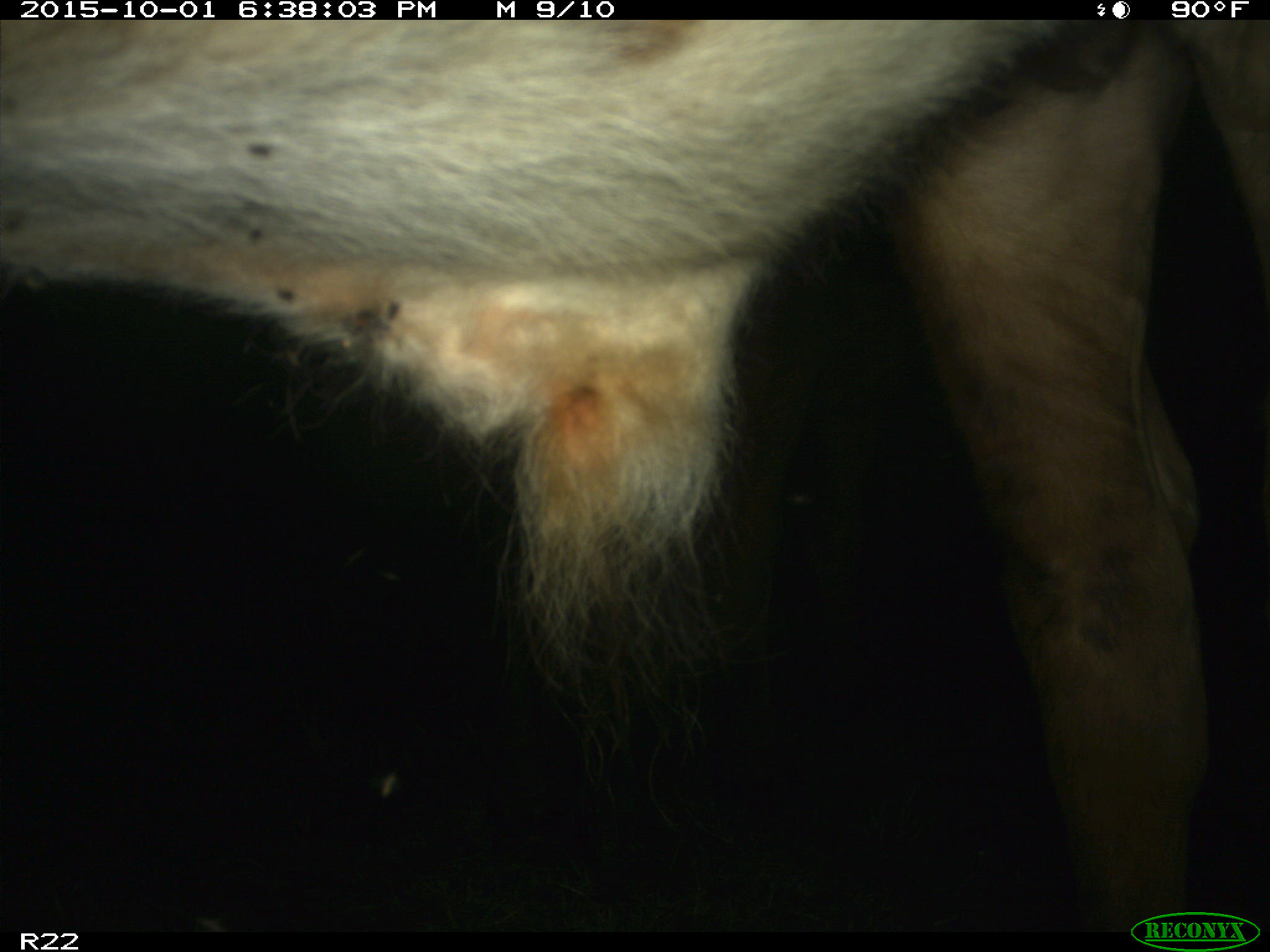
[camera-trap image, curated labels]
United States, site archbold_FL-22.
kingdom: Animalia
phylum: Chordata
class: Mammalia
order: Artiodactyla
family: Bovidae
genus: Bos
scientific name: Bos taurus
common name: domestic cow